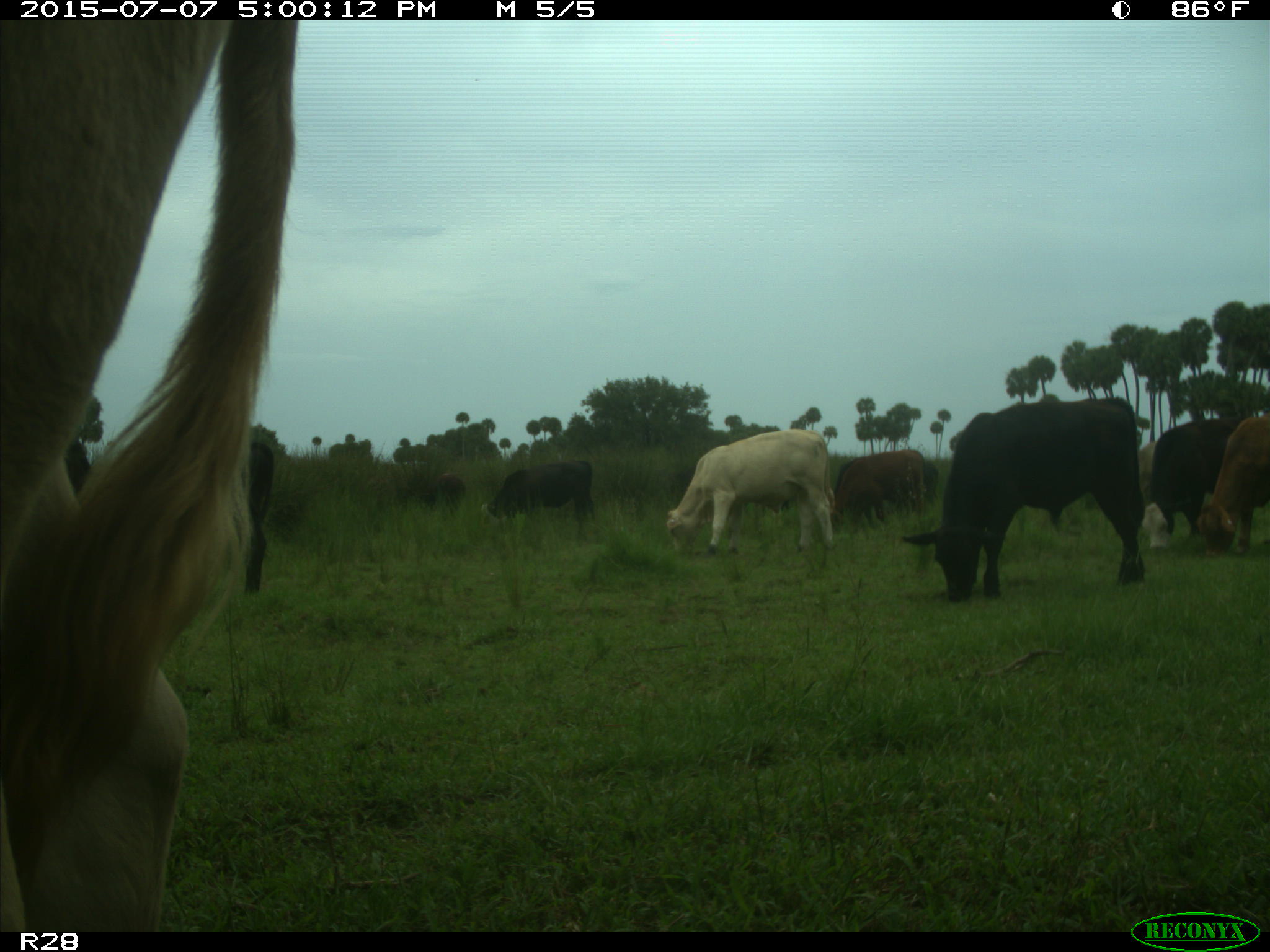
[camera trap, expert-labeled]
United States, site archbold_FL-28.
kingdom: Animalia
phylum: Chordata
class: Mammalia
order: Artiodactyla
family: Bovidae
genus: Bos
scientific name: Bos taurus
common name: domestic cow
Bos taurus (domestic cow).